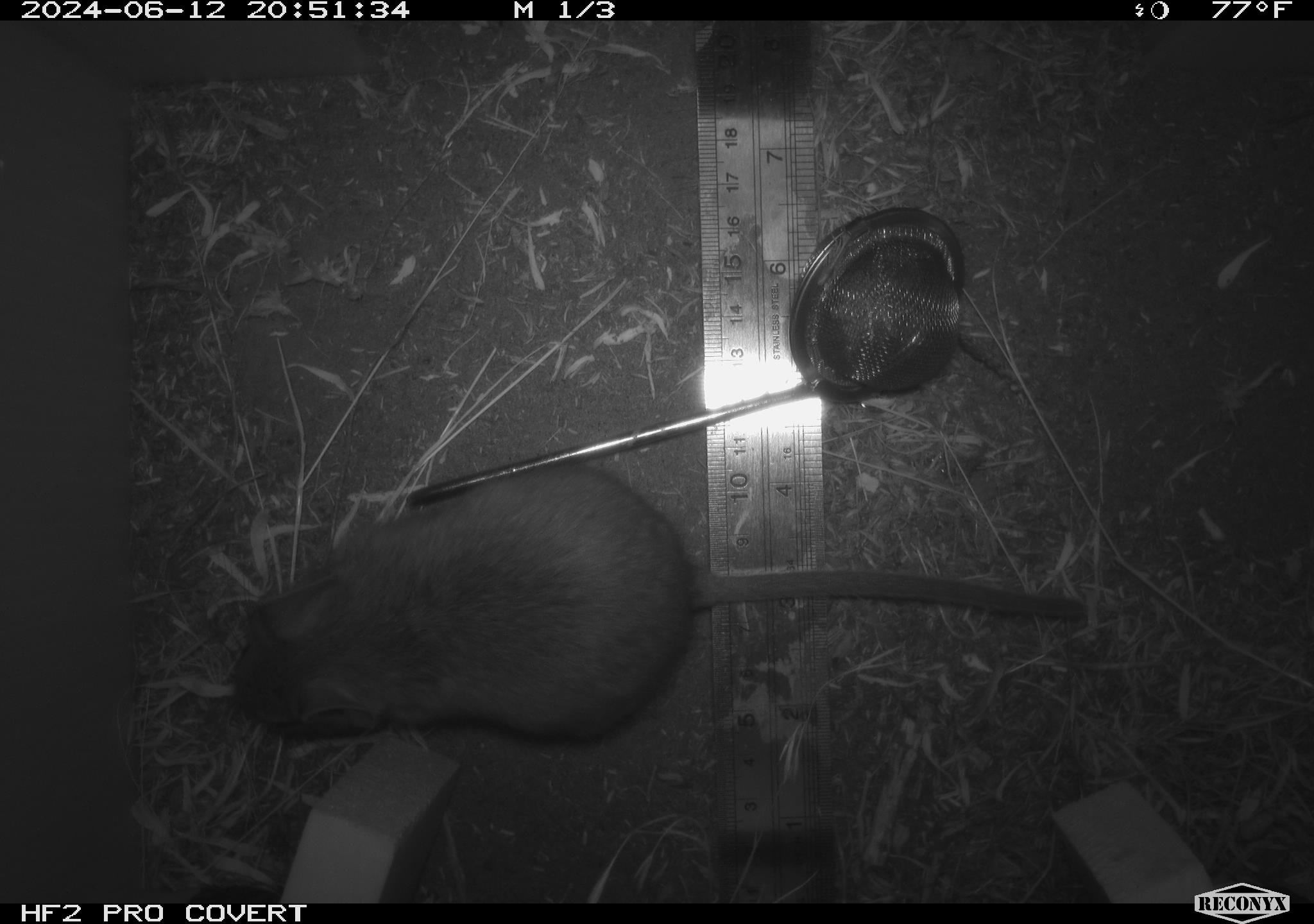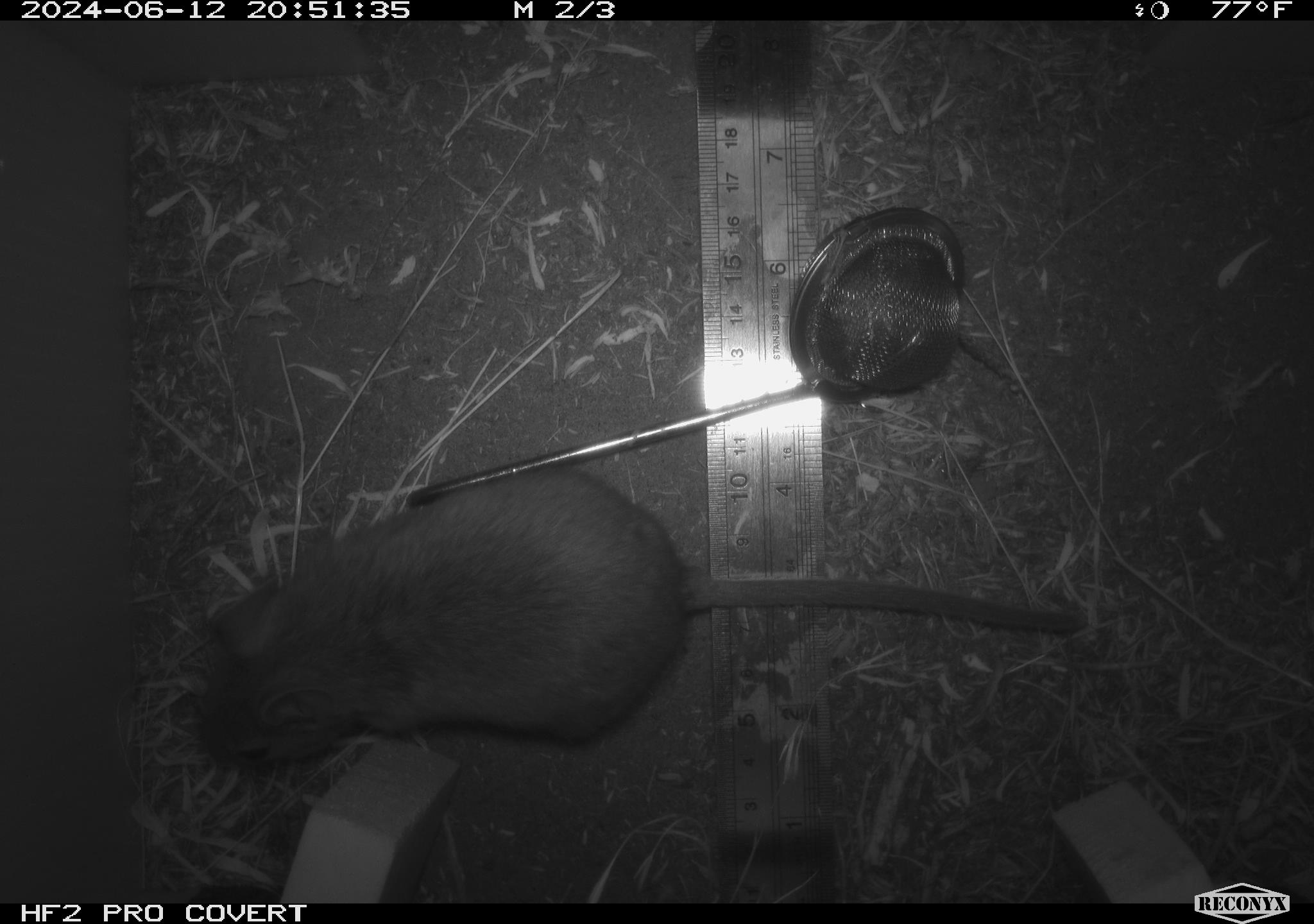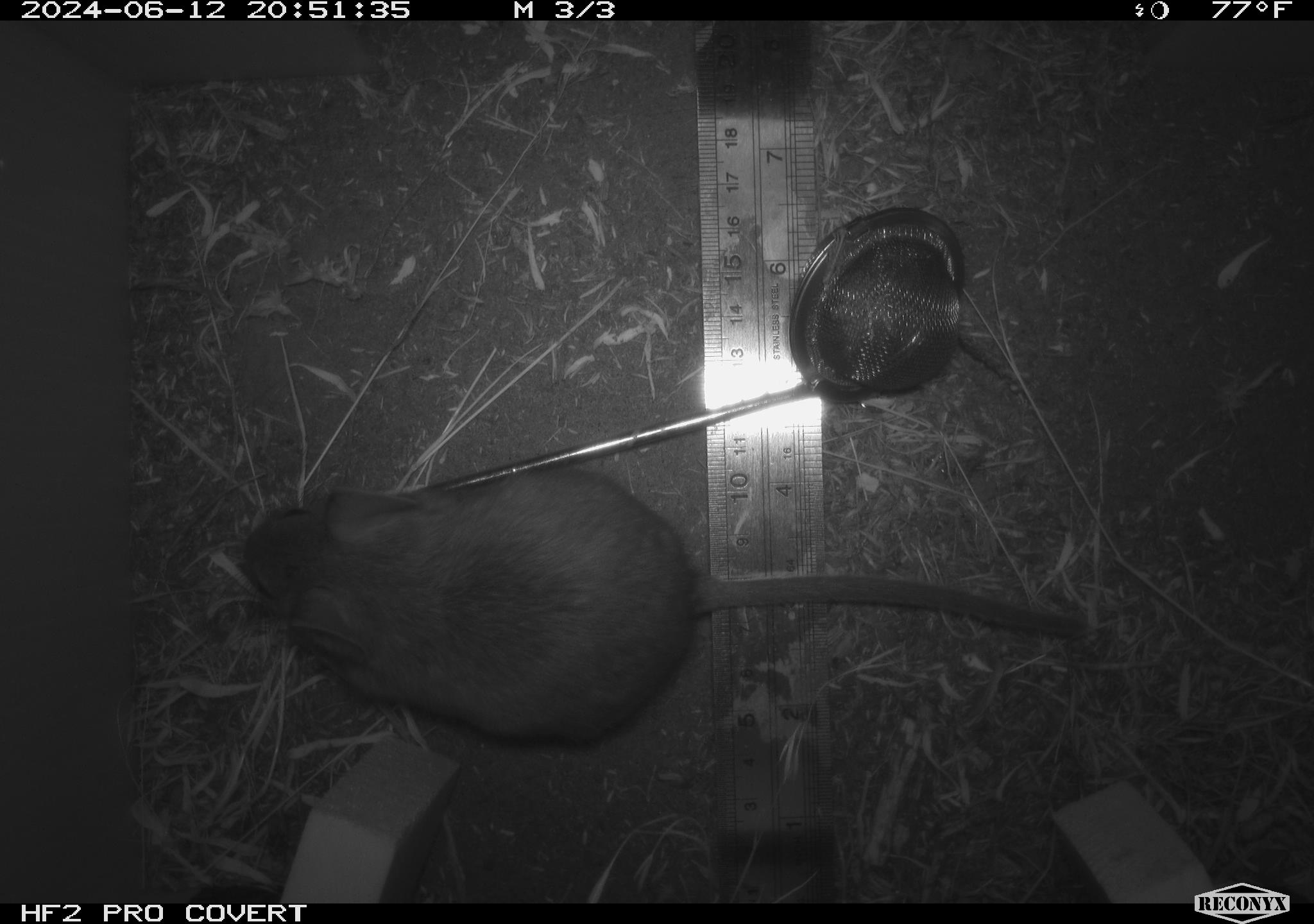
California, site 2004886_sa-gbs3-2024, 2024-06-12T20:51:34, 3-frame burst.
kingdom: Animalia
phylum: Chordata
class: Mammalia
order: Rodentia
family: Cricetidae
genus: Neotoma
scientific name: Neotoma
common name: pack rat or woodrat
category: neotoma species